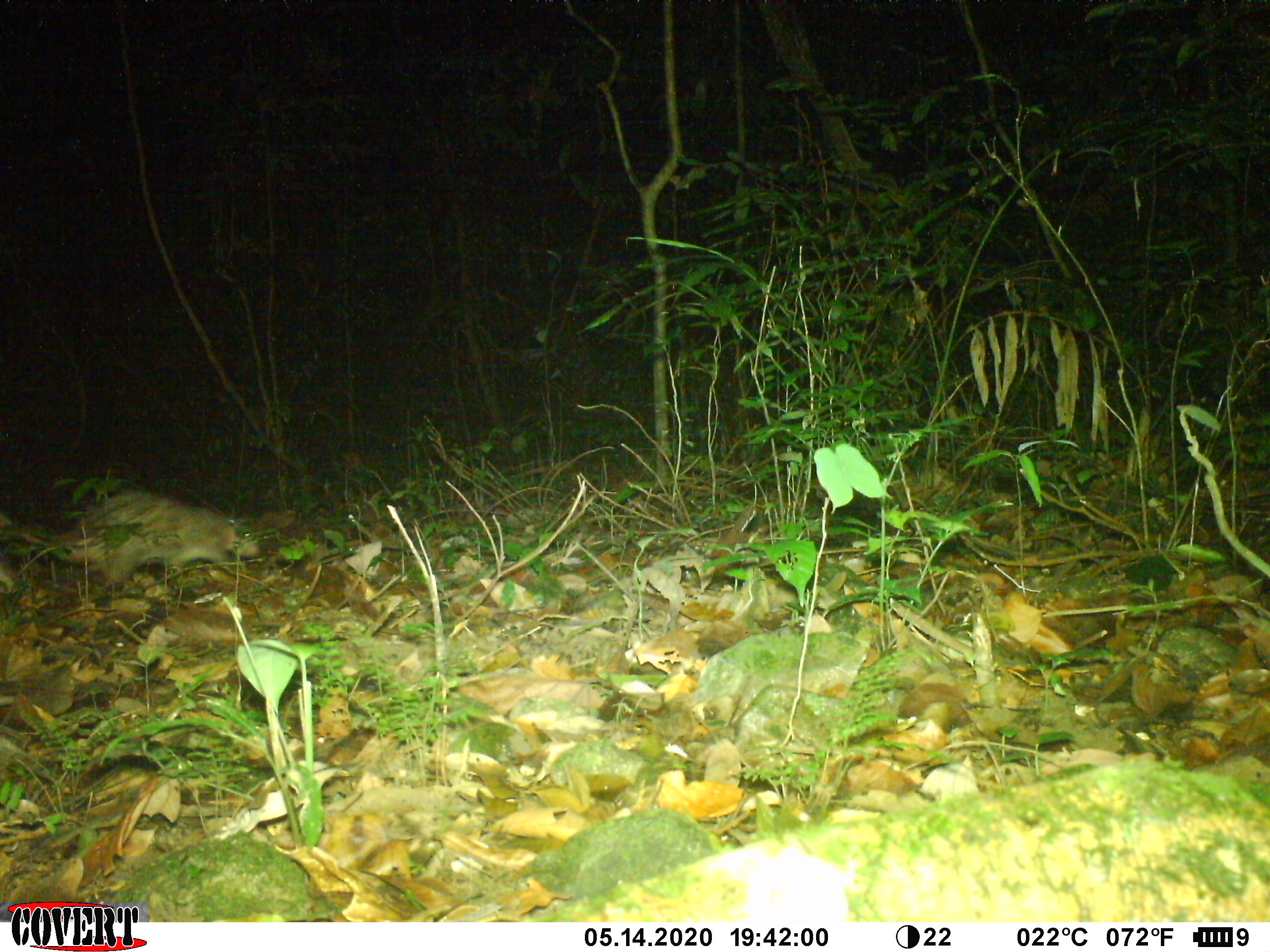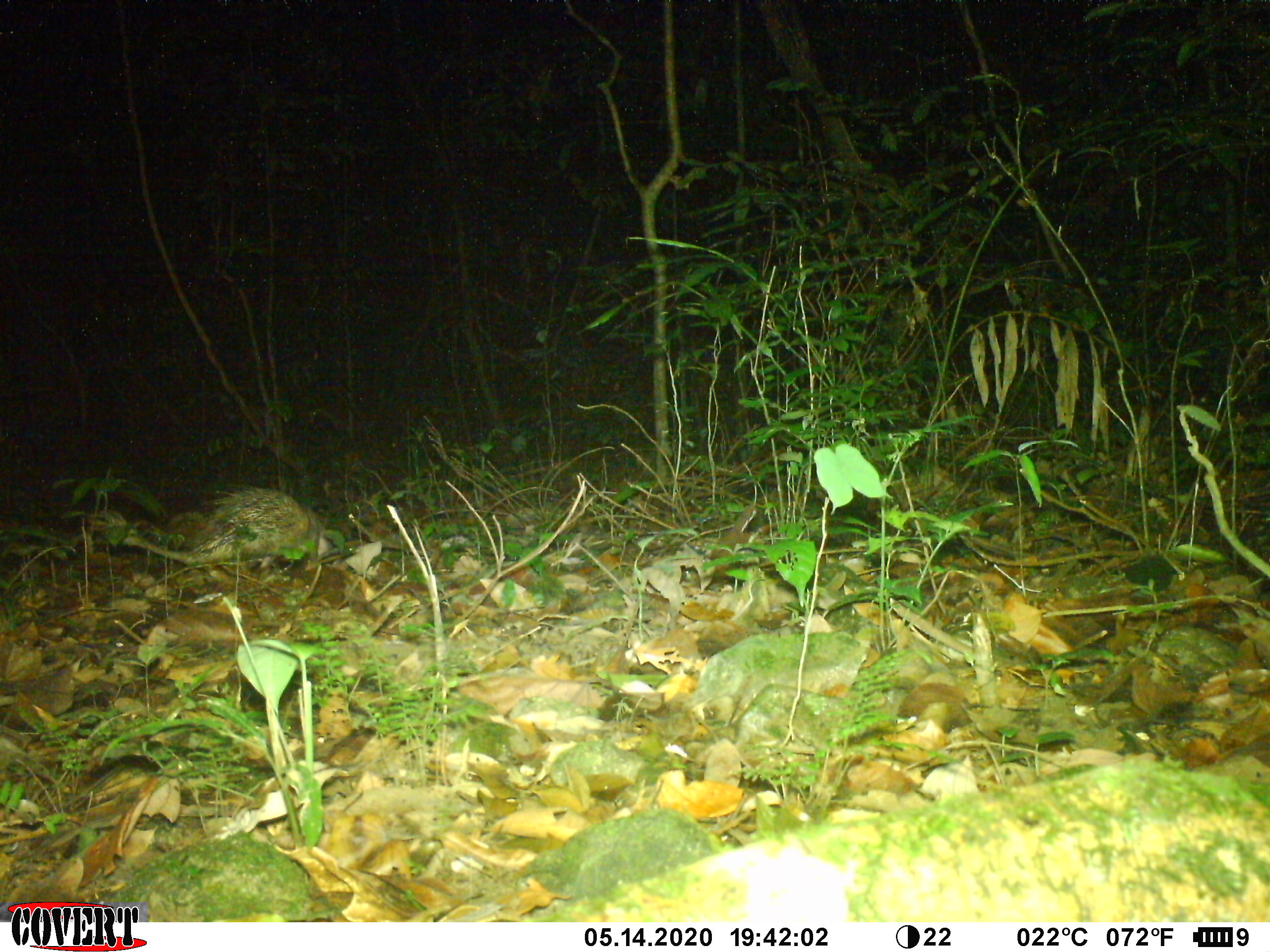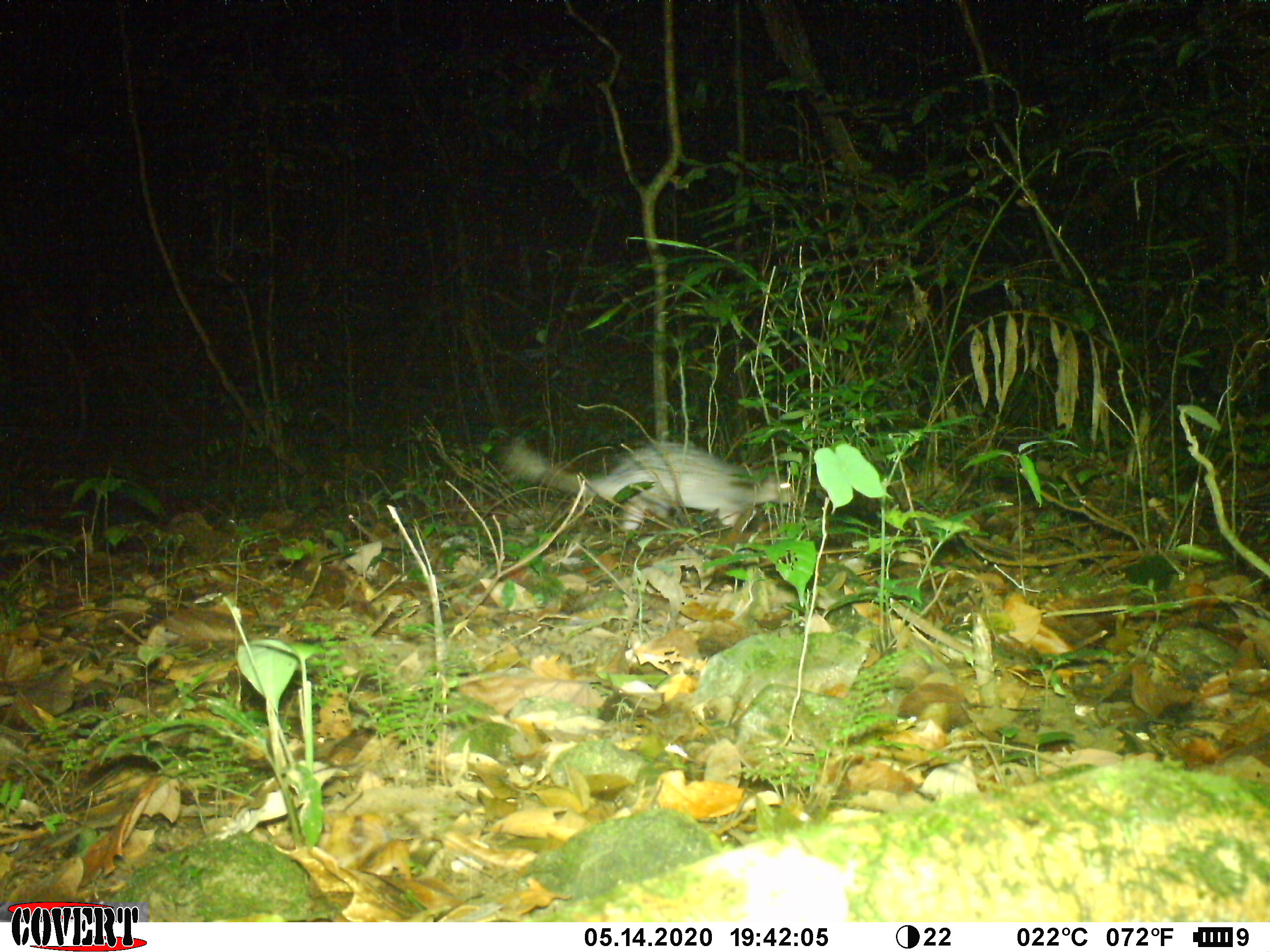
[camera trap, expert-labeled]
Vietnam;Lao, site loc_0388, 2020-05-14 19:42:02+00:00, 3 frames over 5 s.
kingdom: Animalia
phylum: Chordata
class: Mammalia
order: Rodentia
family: Hystricidae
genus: Atherurus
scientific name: Atherurus macrourus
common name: asiatic brush-tailed porcupine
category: asiatic brush tailed porcupine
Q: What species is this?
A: Asiatic brush tailed porcupine (asiatic brush-tailed porcupine) (Atherurus macrourus).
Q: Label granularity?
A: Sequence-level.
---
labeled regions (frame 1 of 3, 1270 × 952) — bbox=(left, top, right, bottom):
asiatic brush tailed porcupine: bbox=(0, 487, 265, 599)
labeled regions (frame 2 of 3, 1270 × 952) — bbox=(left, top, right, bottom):
asiatic brush tailed porcupine: bbox=(87, 487, 330, 583)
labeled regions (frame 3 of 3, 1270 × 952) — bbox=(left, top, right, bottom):
asiatic brush tailed porcupine: bbox=(498, 438, 797, 533)